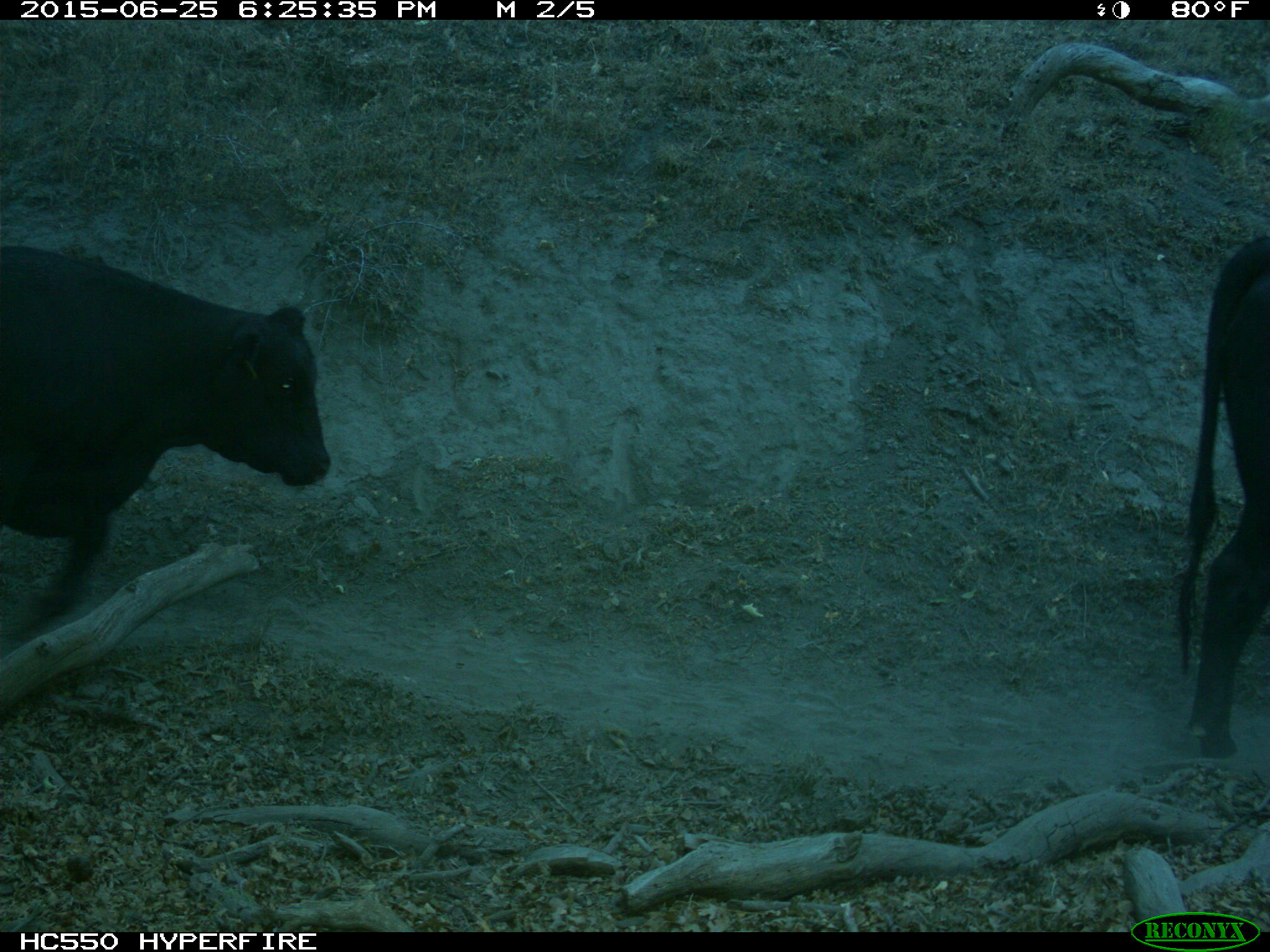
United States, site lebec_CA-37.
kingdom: Animalia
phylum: Chordata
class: Mammalia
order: Artiodactyla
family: Bovidae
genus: Bos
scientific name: Bos taurus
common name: domestic cow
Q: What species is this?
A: Bos taurus (domestic cow).